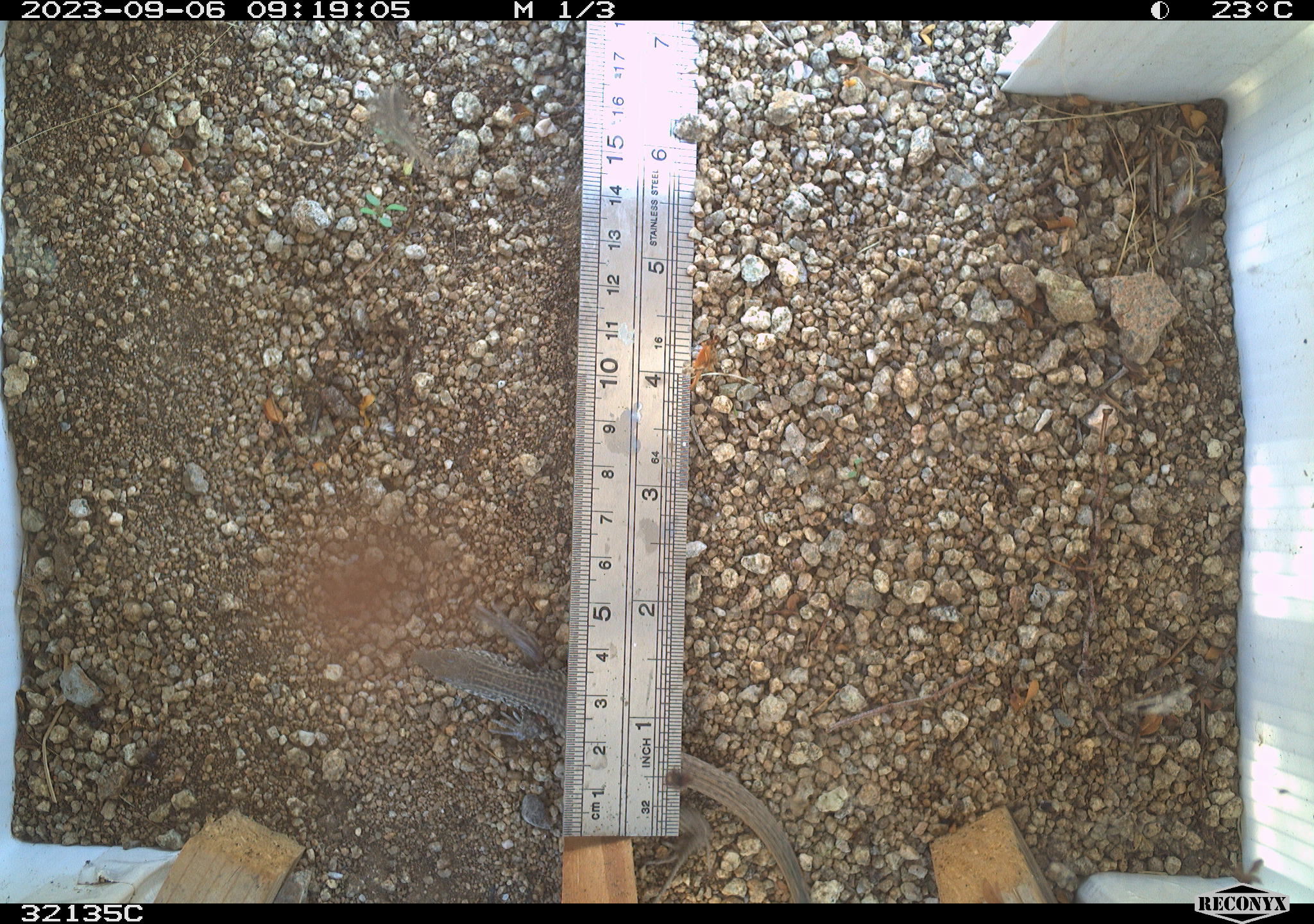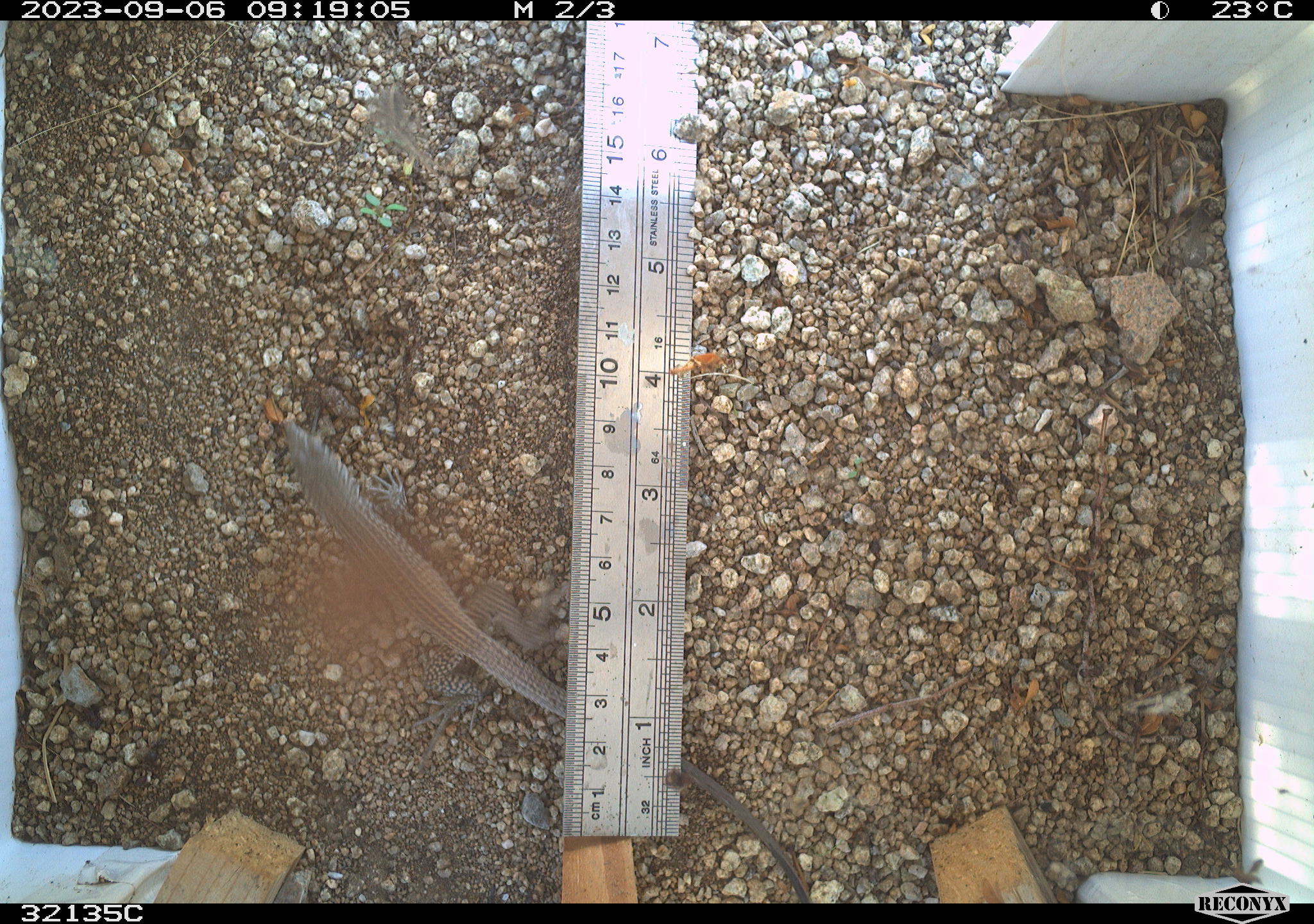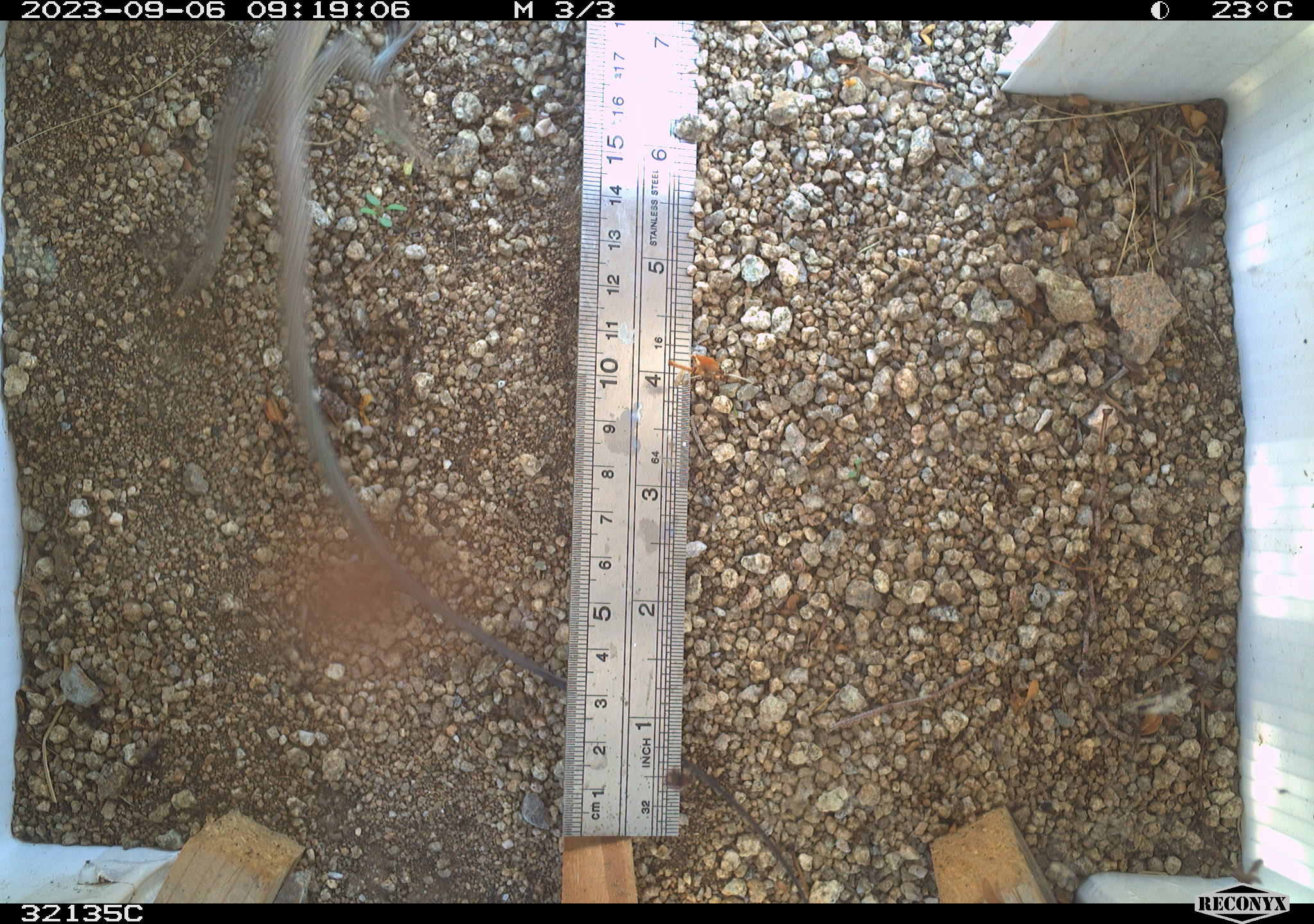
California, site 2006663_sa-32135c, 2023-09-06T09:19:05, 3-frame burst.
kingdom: Animalia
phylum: Chordata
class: Reptilia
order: Squamata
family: Teiidae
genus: Aspidoscelis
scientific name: Aspidoscelis tigris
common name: western whiptail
Western whiptail (Aspidoscelis tigris).